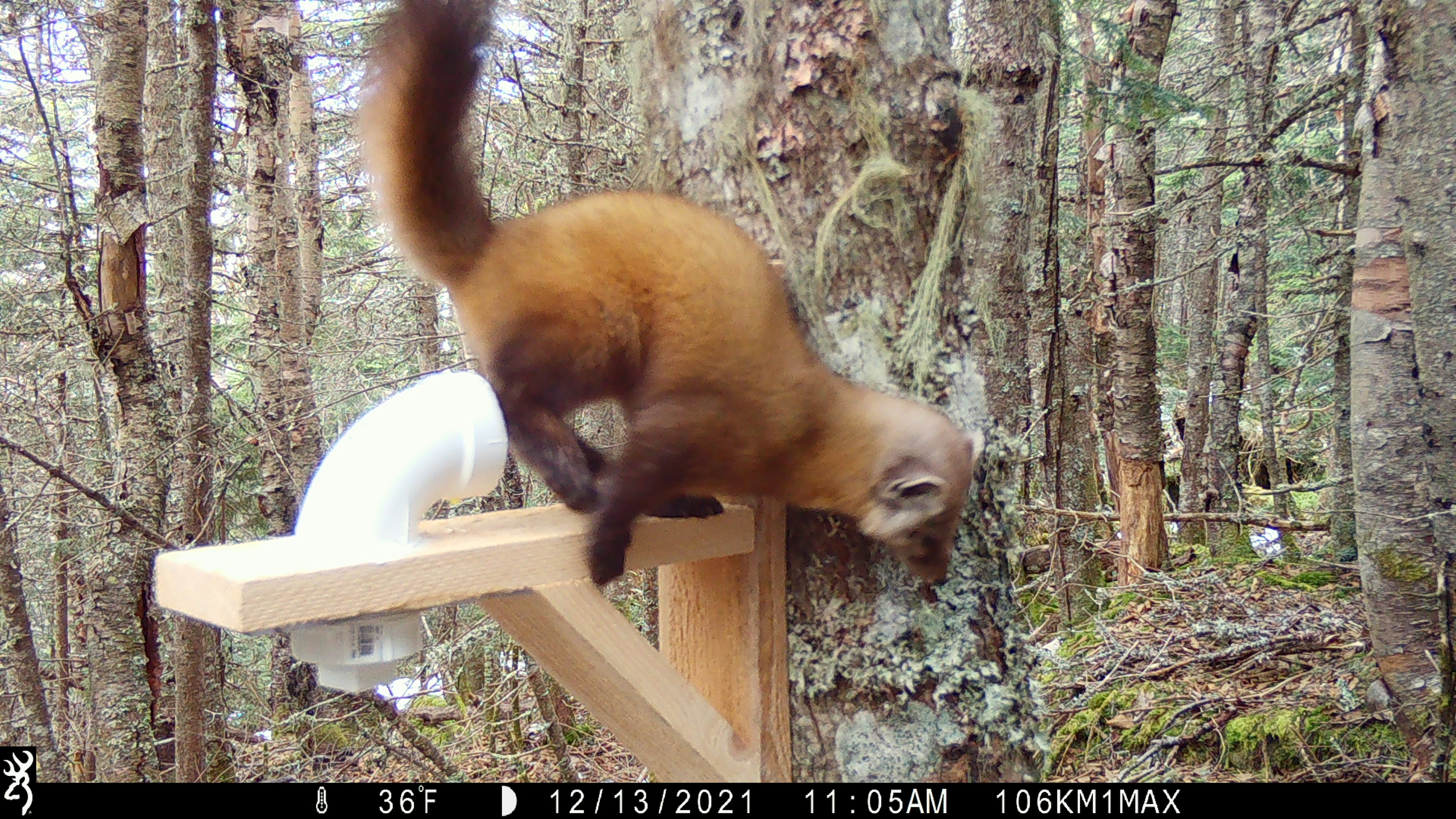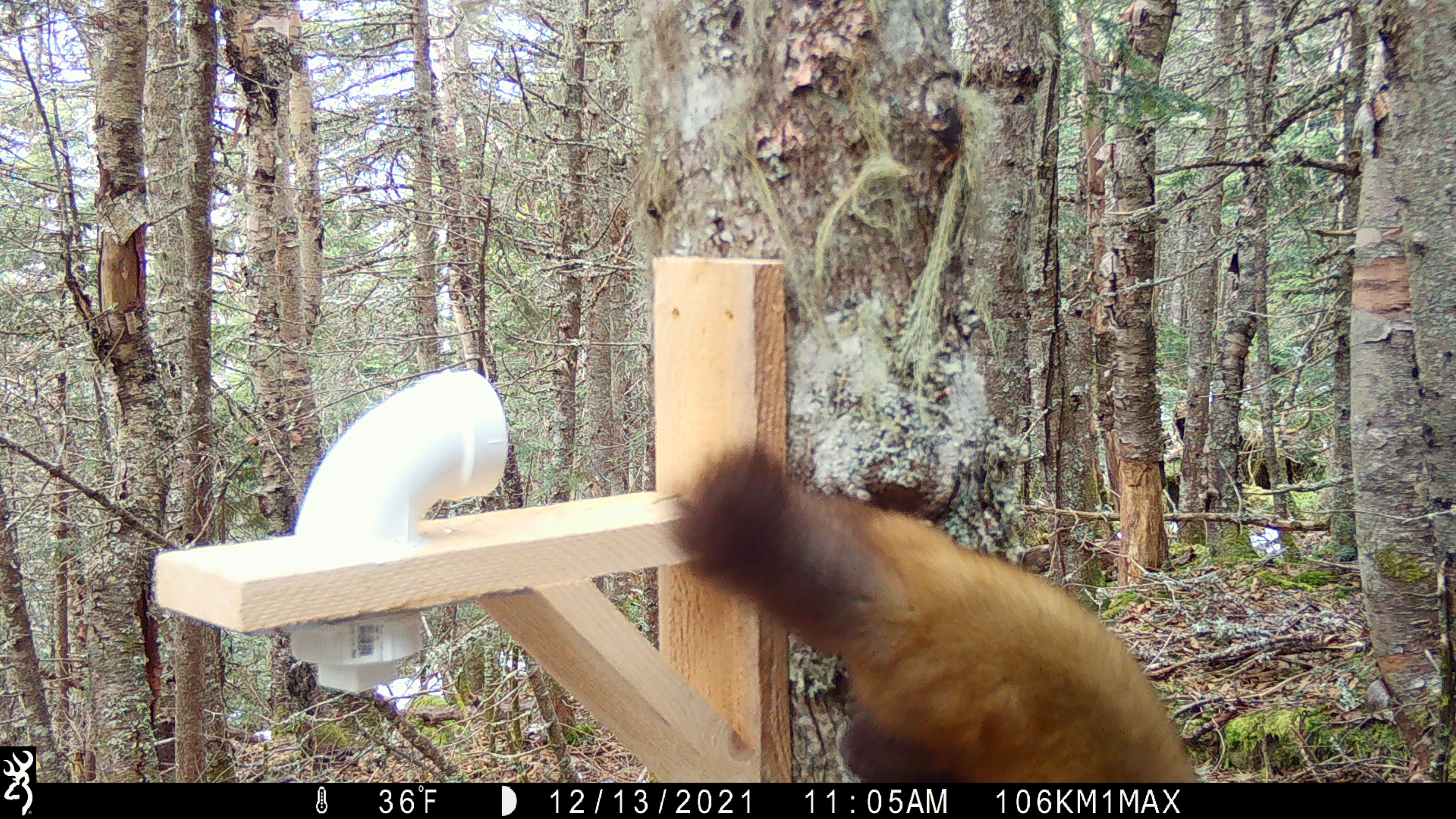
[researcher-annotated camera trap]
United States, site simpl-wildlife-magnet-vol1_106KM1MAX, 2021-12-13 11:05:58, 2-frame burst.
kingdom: Animalia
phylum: Chordata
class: Mammalia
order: Carnivora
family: Mustelidae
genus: Martes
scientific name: Martes americana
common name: american marten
American marten (Martes americana).